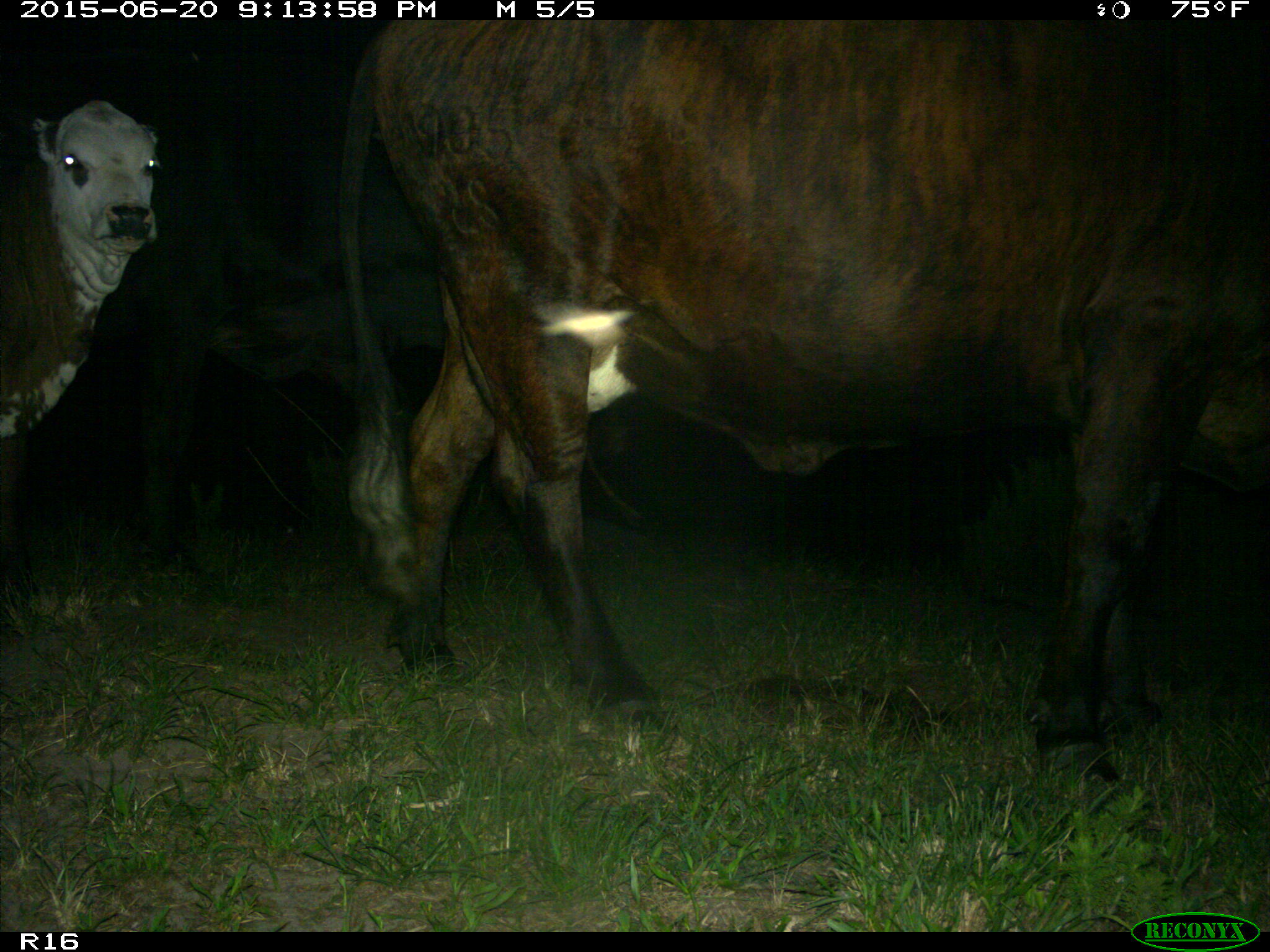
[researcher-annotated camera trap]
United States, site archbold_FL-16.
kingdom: Animalia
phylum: Chordata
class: Mammalia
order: Artiodactyla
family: Bovidae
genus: Bos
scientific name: Bos taurus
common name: domestic cow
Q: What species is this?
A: Bos taurus (domestic cow).